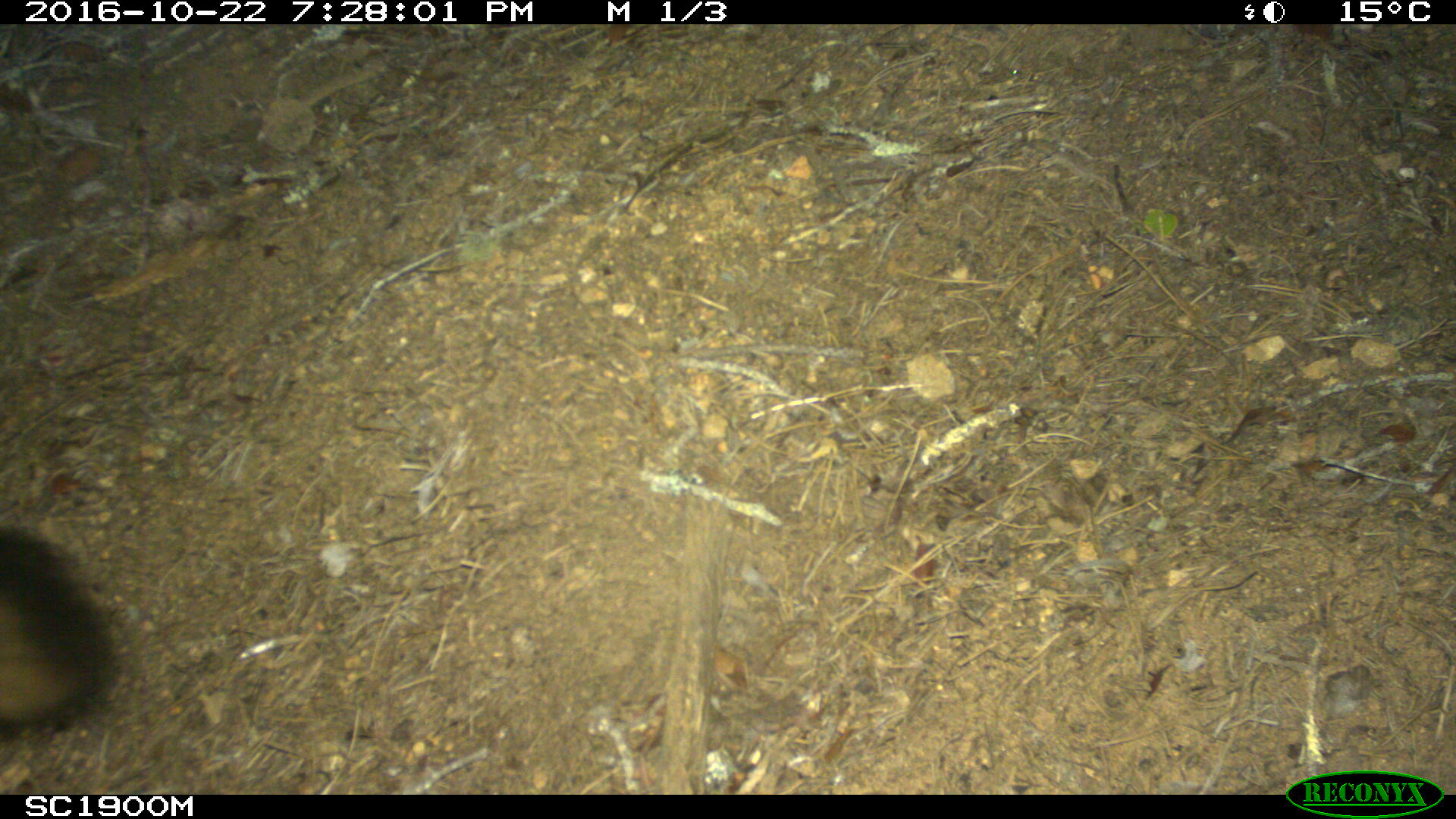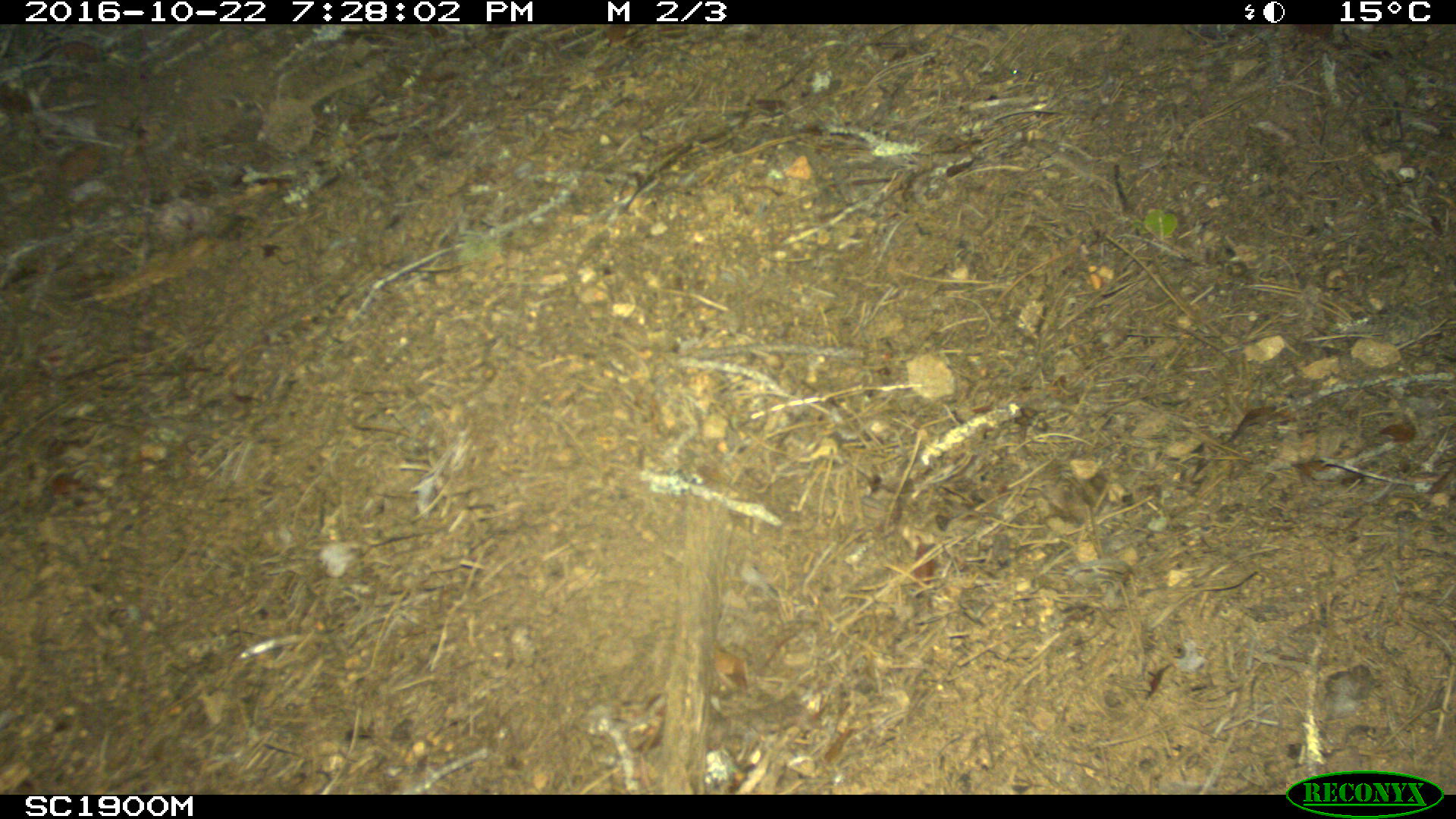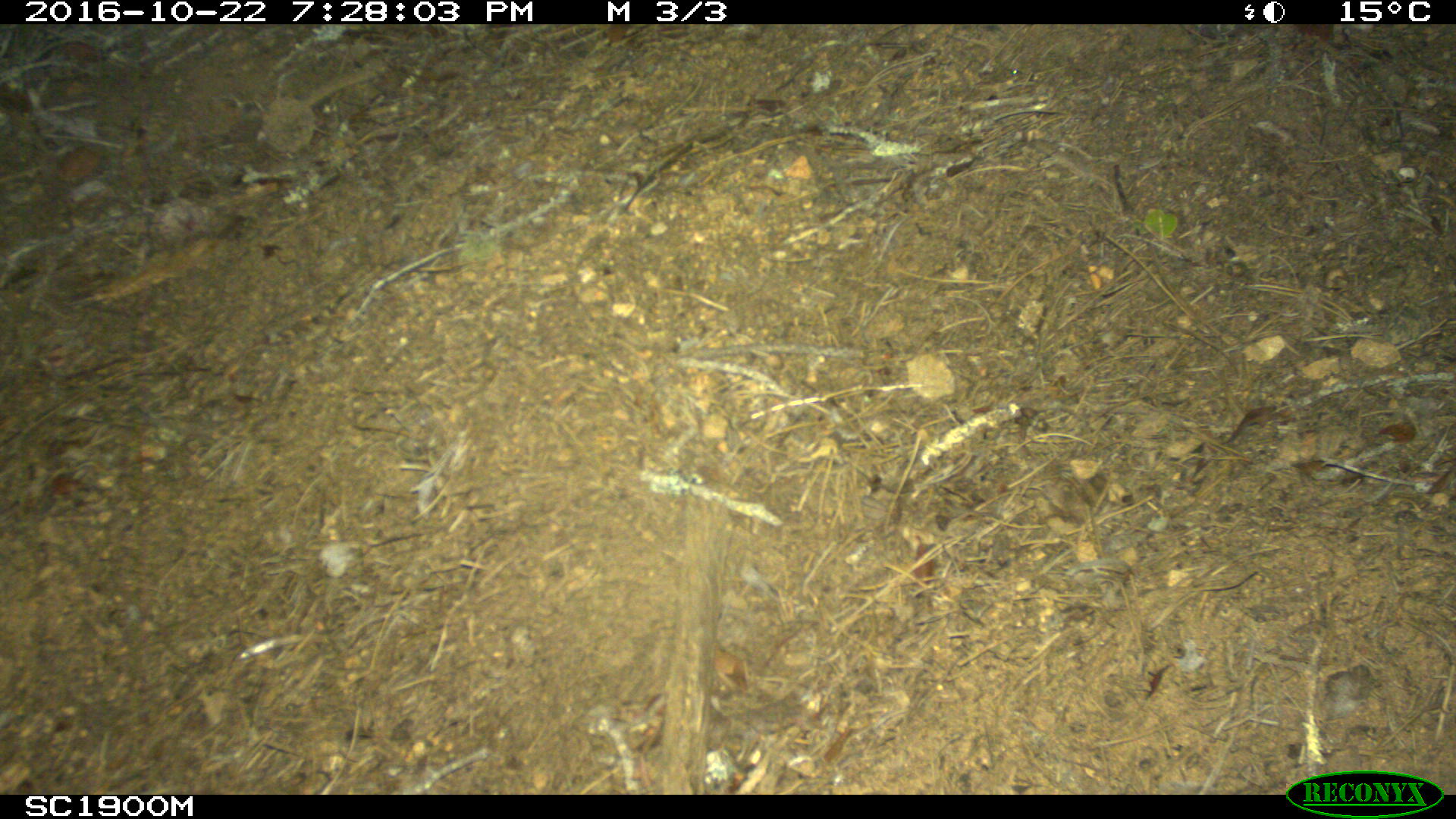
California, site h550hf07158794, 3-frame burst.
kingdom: Animalia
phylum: Chordata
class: Mammalia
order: Carnivora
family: Canidae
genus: Urocyon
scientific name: Urocyon littoralis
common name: island fox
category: fox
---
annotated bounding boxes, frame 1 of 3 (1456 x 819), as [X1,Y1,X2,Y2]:
fox: [0,517,116,746]